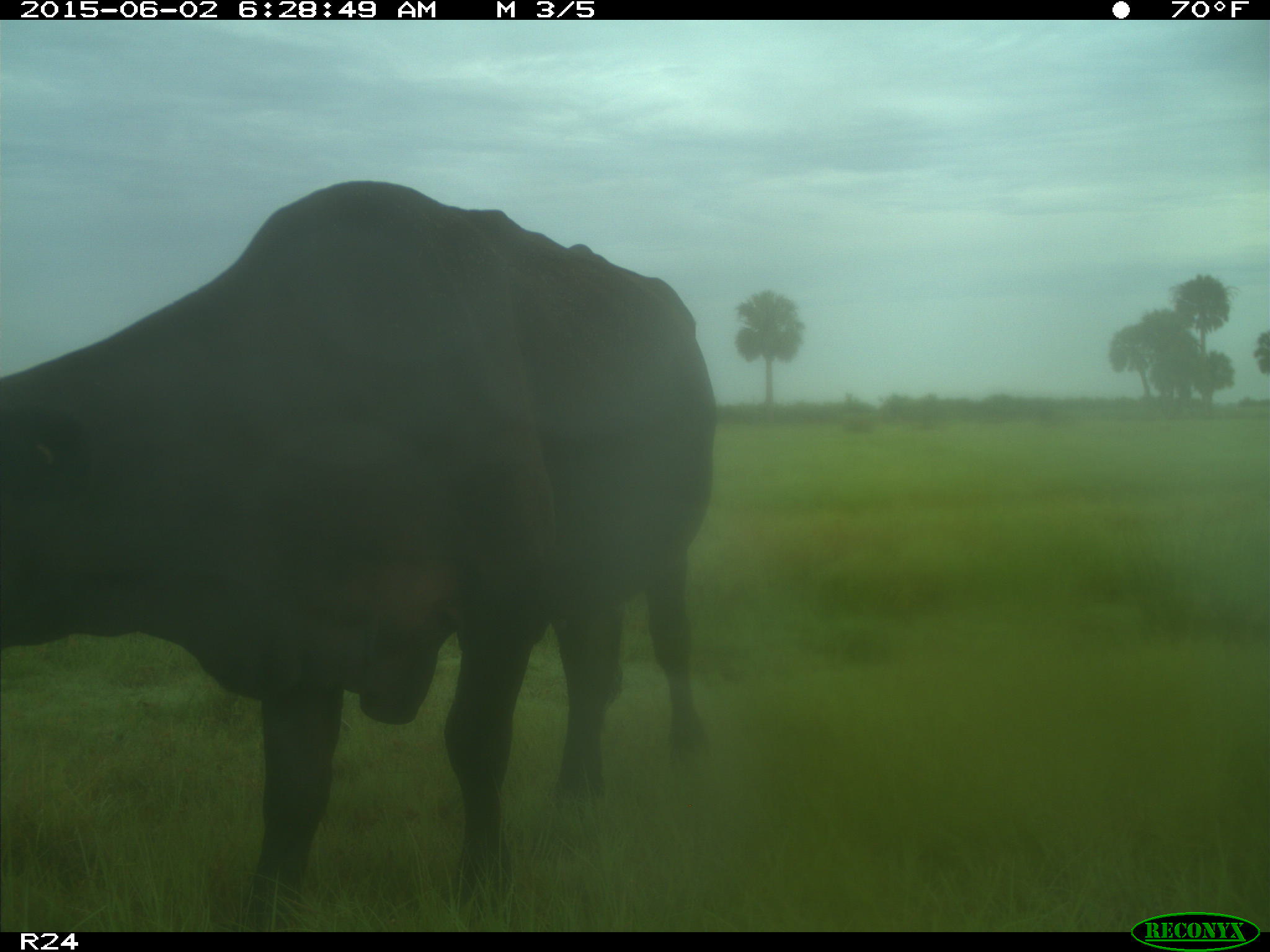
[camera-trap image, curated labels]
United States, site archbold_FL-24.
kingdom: Animalia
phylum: Chordata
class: Mammalia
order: Artiodactyla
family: Bovidae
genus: Bos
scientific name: Bos taurus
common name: domestic cow